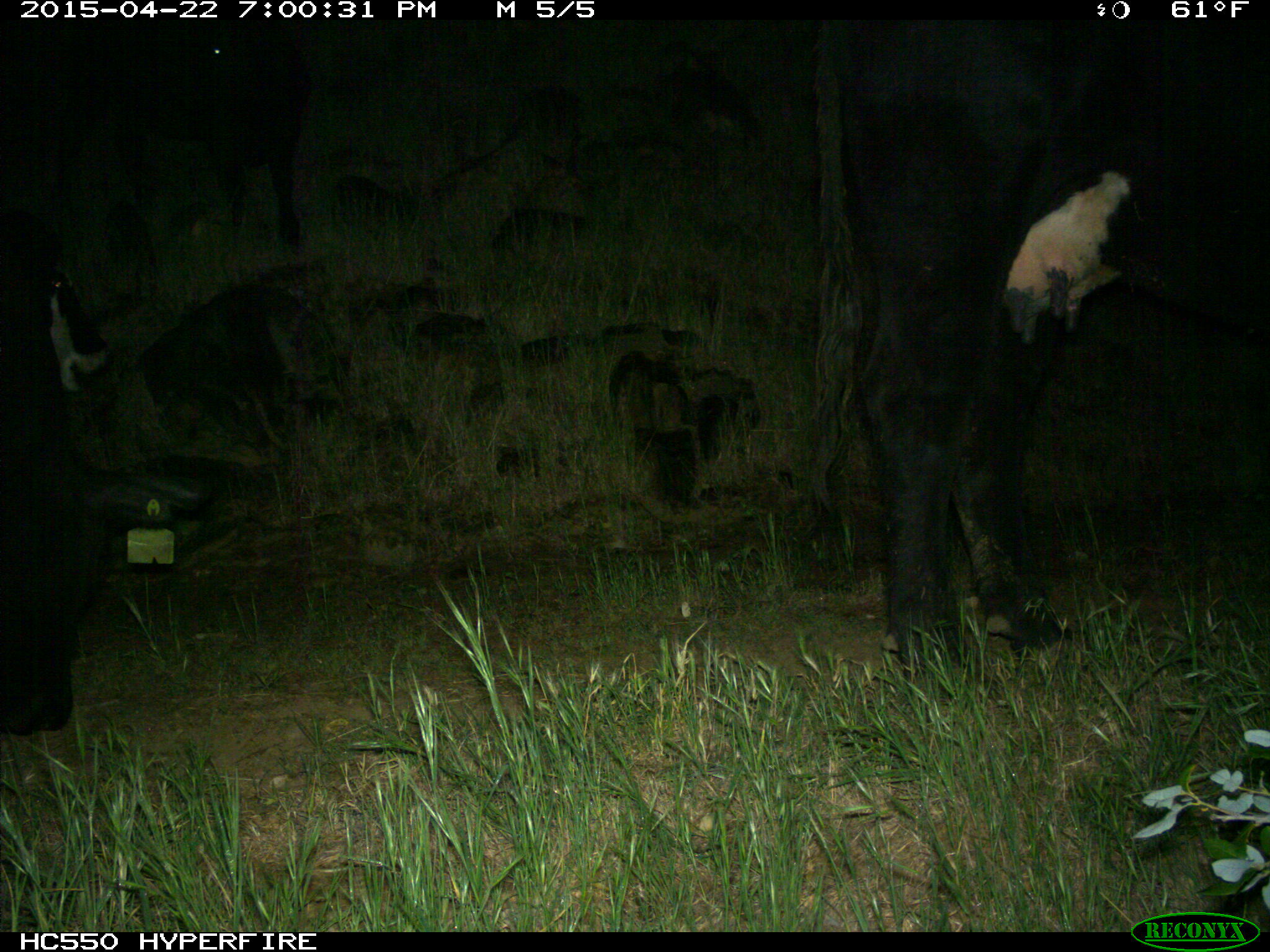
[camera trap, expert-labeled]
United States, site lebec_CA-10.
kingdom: Animalia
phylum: Chordata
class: Mammalia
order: Artiodactyla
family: Bovidae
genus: Bos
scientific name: Bos taurus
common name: domestic cow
Bos taurus (domestic cow).